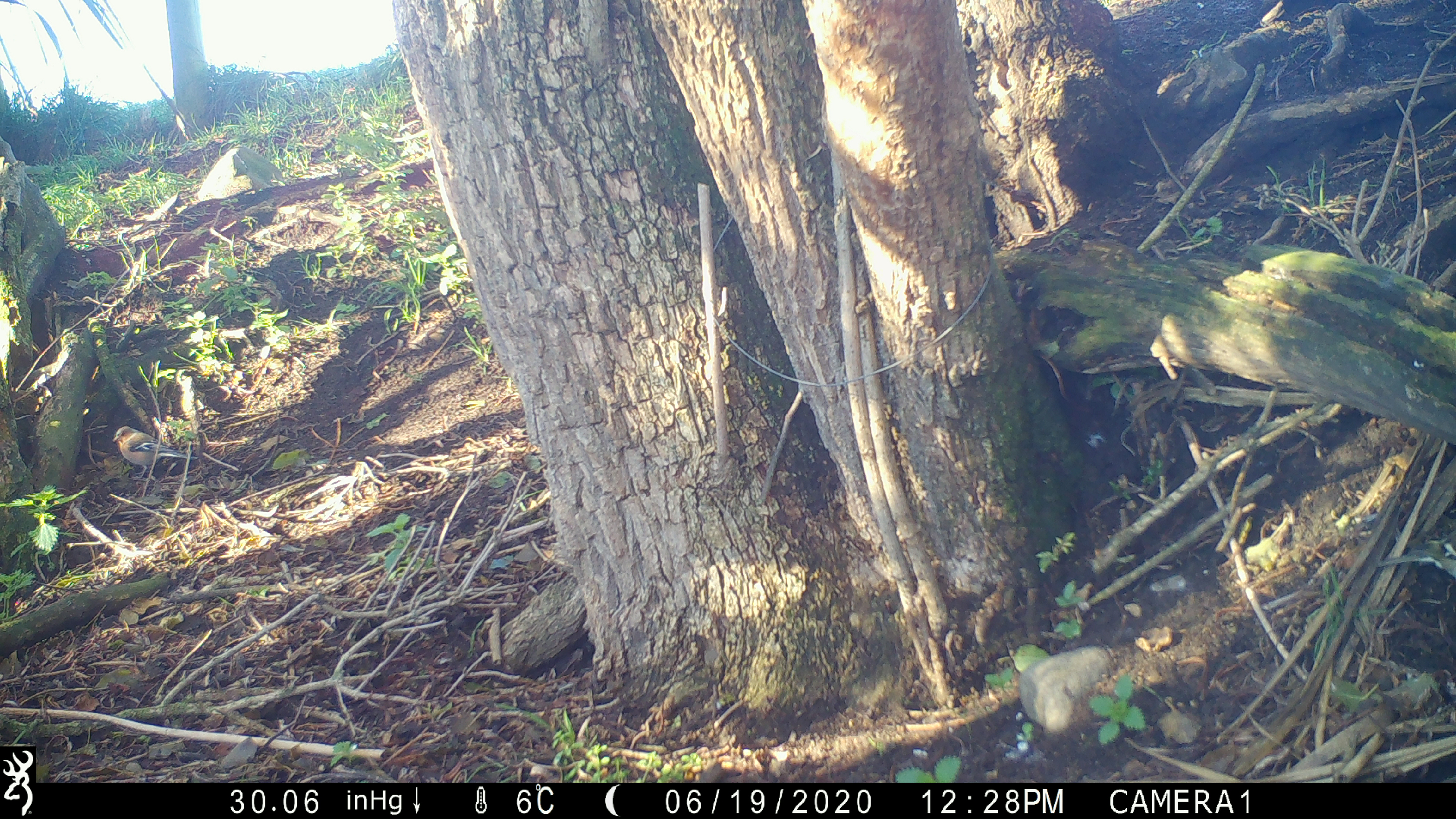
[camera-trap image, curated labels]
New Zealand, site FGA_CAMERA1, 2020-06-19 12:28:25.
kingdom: Animalia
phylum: Chordata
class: Aves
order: Passeriformes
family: Fringillidae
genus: Fringilla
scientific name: Fringilla coelebs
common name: common chaffinch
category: chaffinch